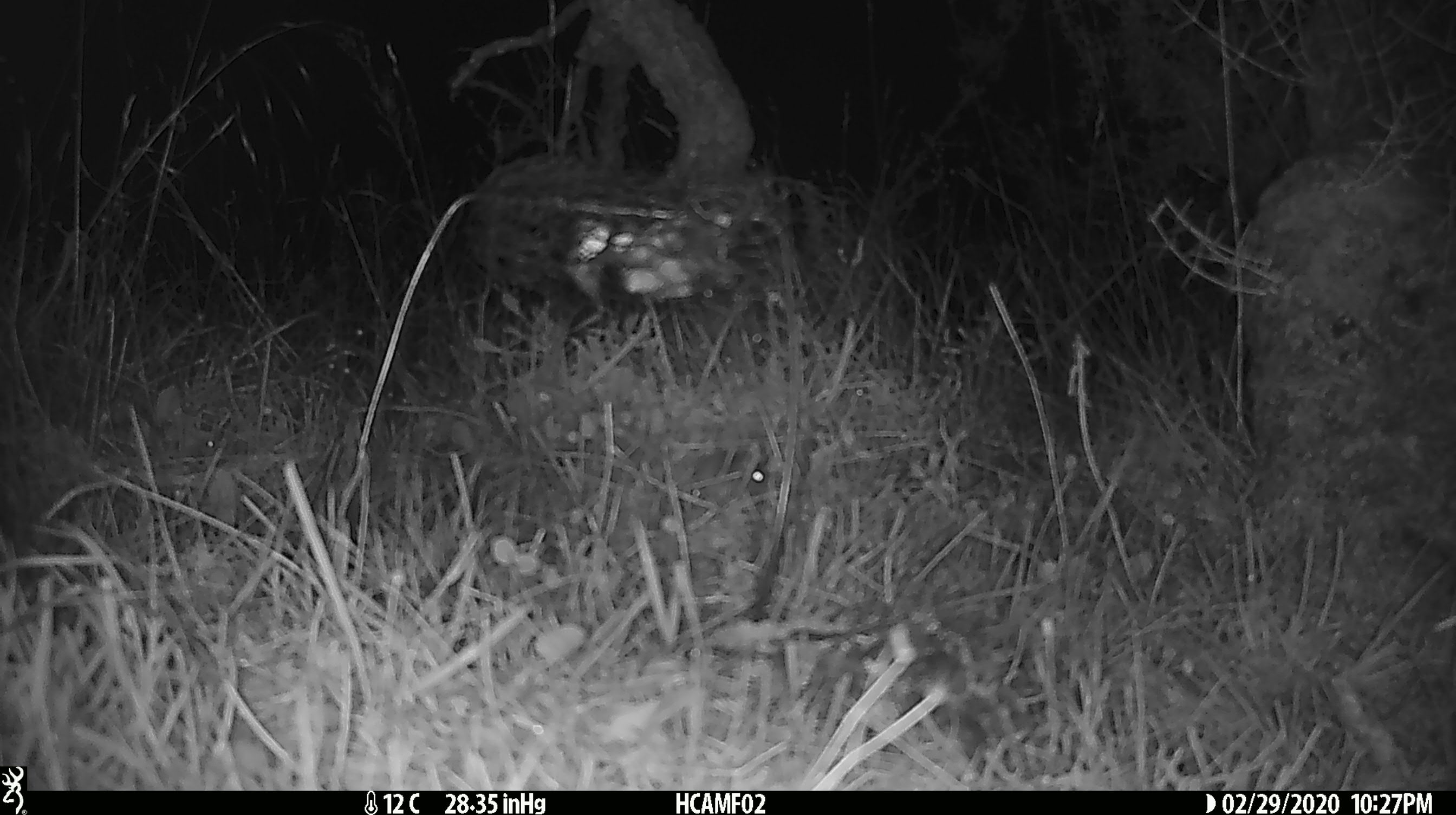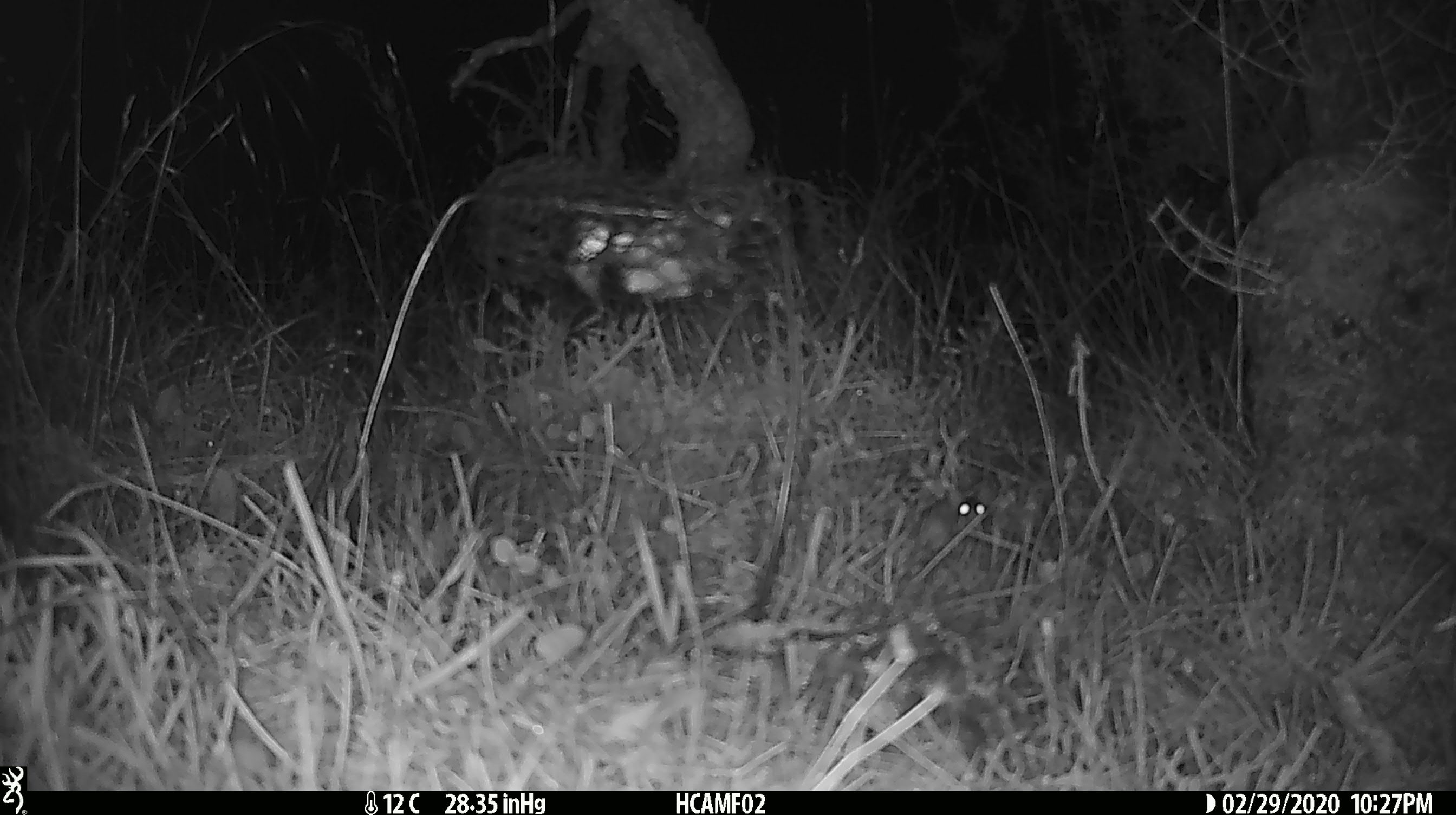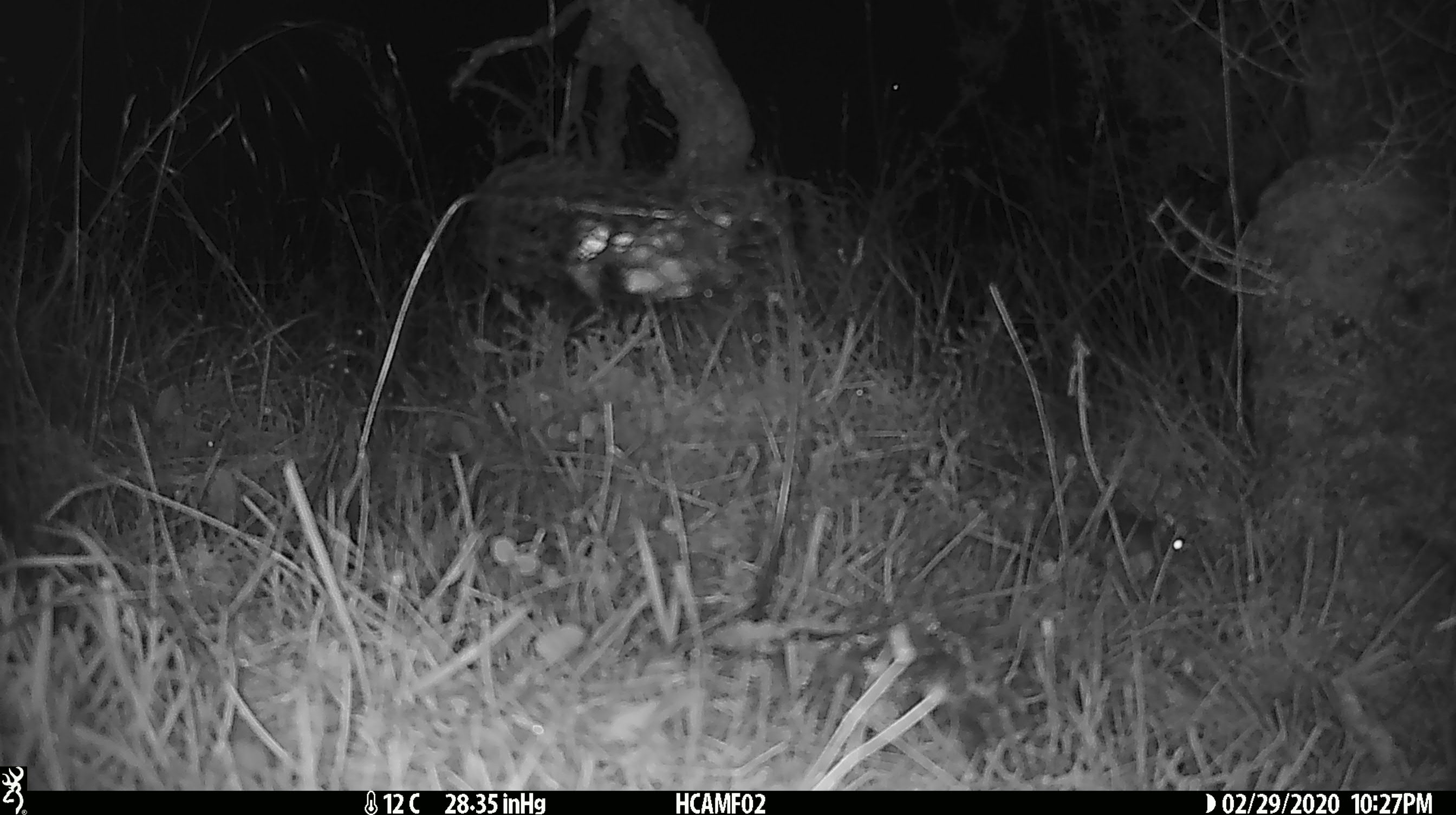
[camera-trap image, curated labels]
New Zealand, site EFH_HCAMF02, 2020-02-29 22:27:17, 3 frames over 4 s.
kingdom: Animalia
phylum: Chordata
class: Mammalia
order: Rodentia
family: Muridae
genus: Mus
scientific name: Mus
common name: mouse